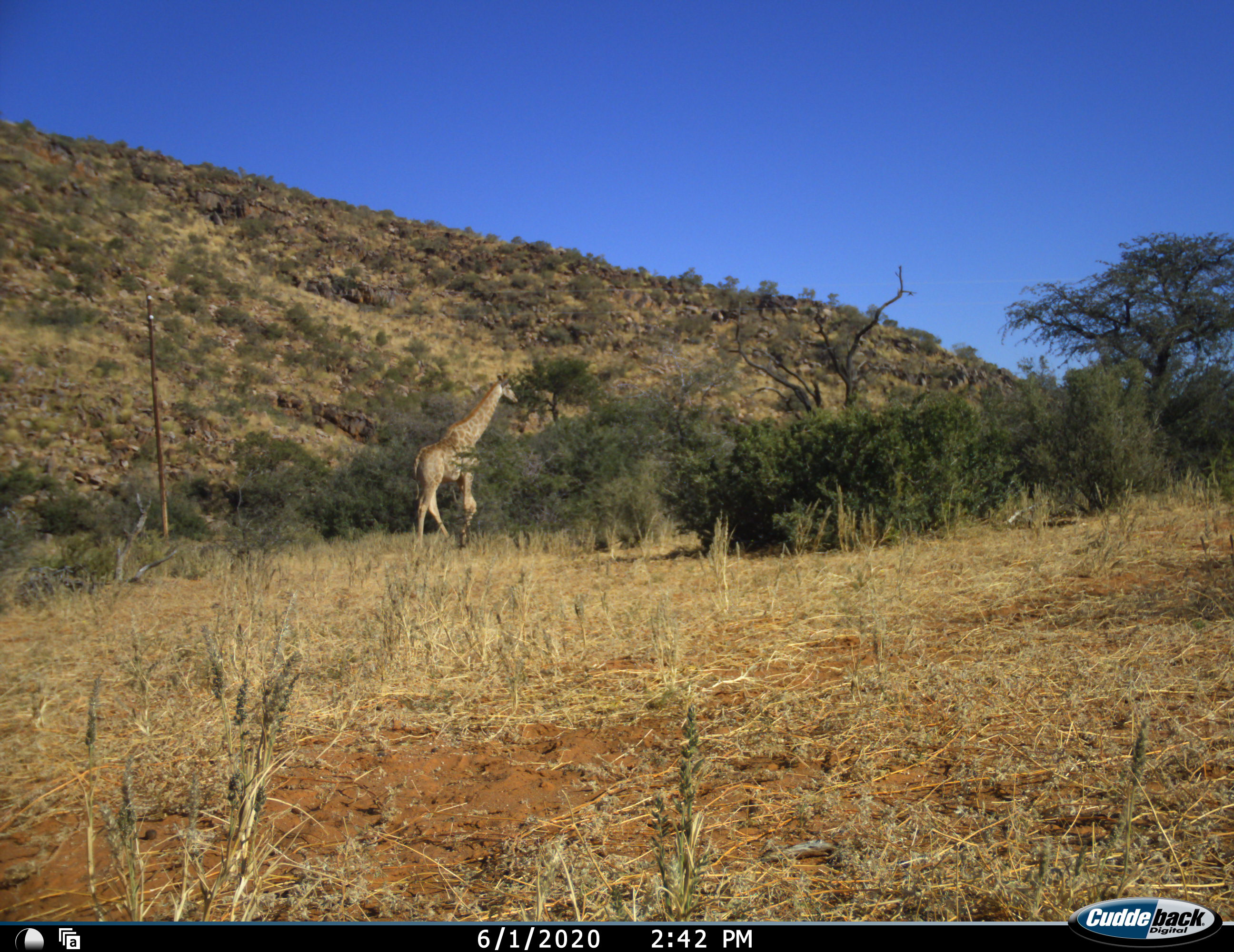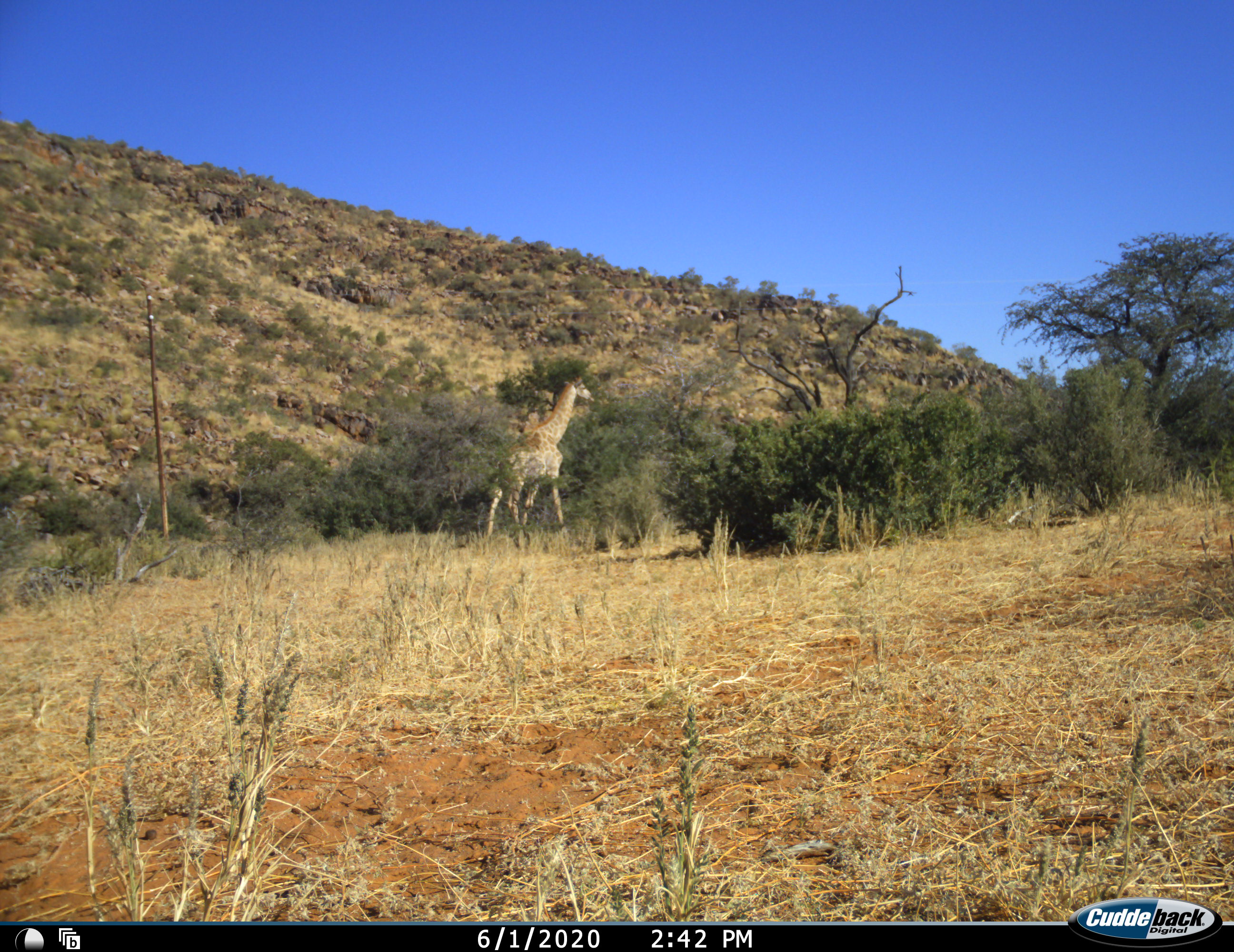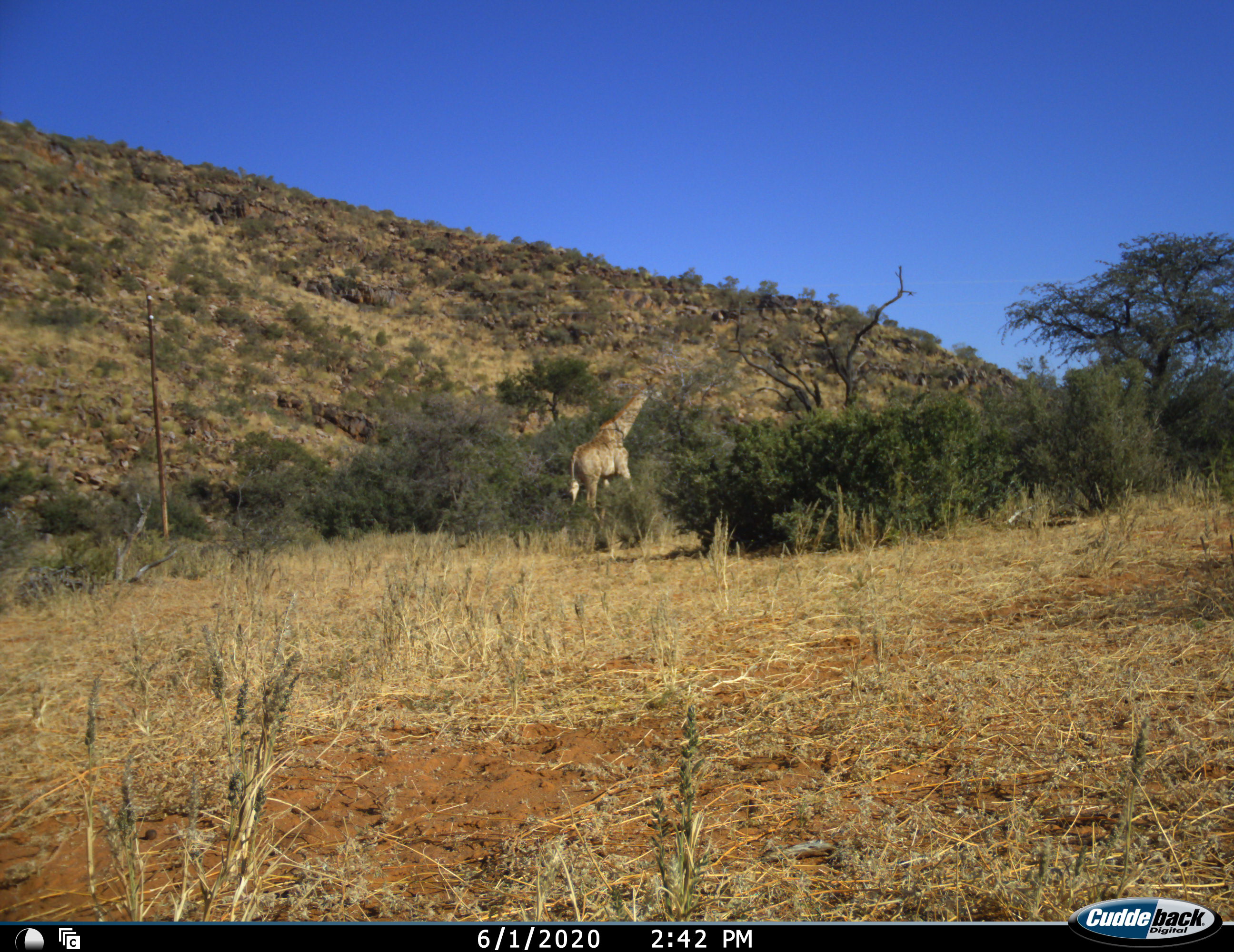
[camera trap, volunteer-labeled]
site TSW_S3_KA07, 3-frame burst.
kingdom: Animalia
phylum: Chordata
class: Mammalia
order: Artiodactyla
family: Giraffidae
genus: Giraffa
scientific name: Giraffa camelopardalis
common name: giraffe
Giraffe (Giraffa camelopardalis), count 1. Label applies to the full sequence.